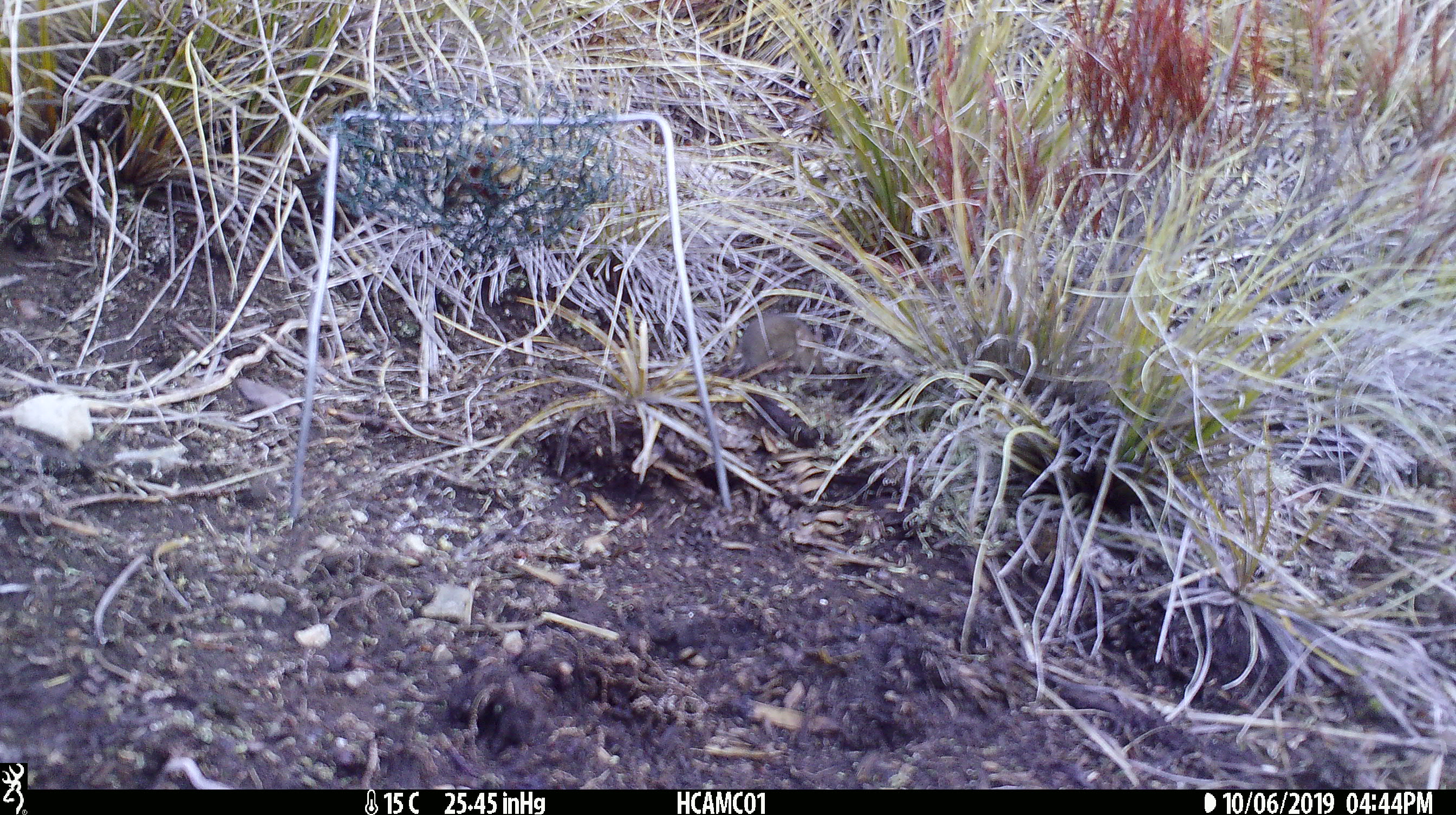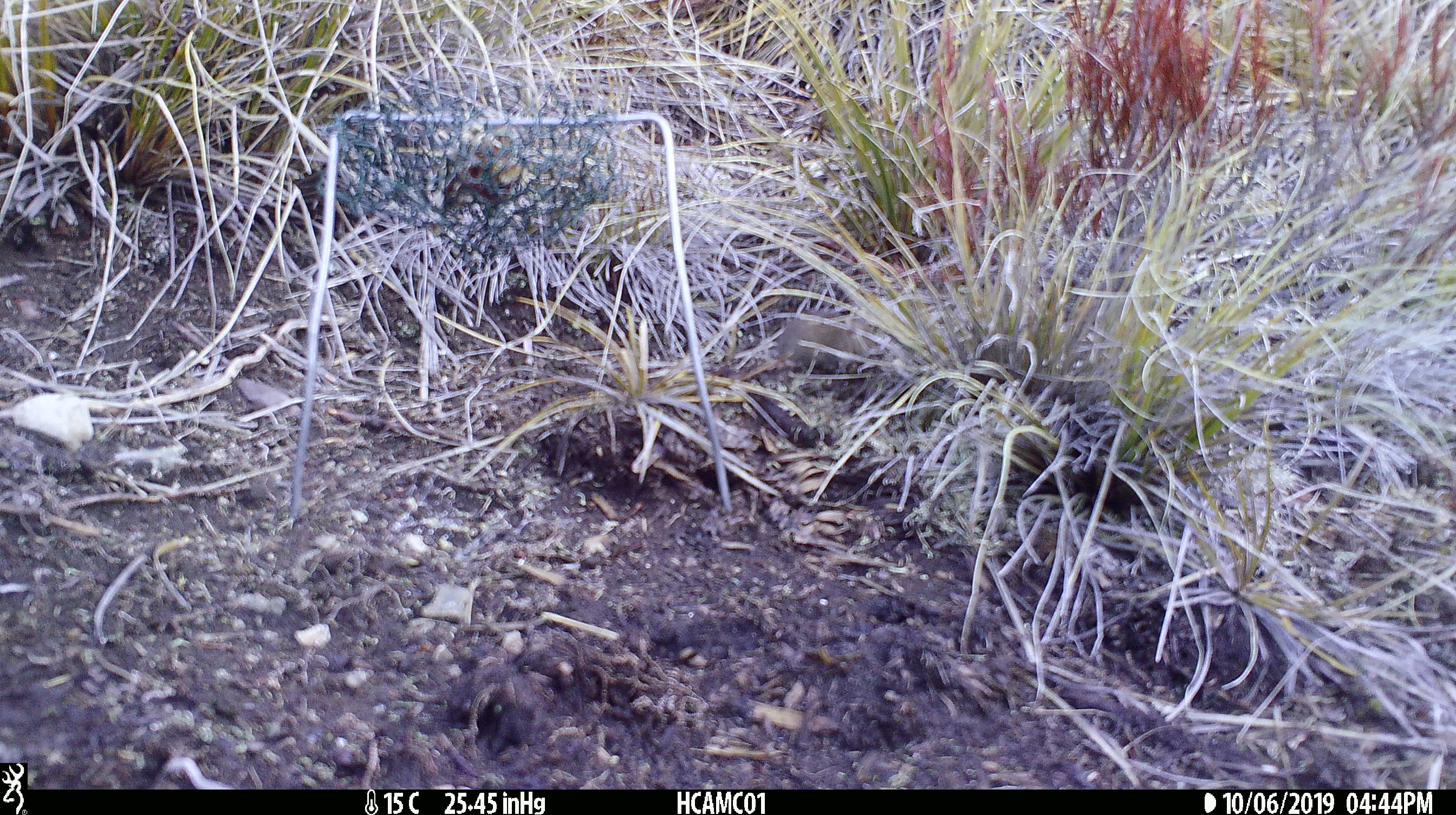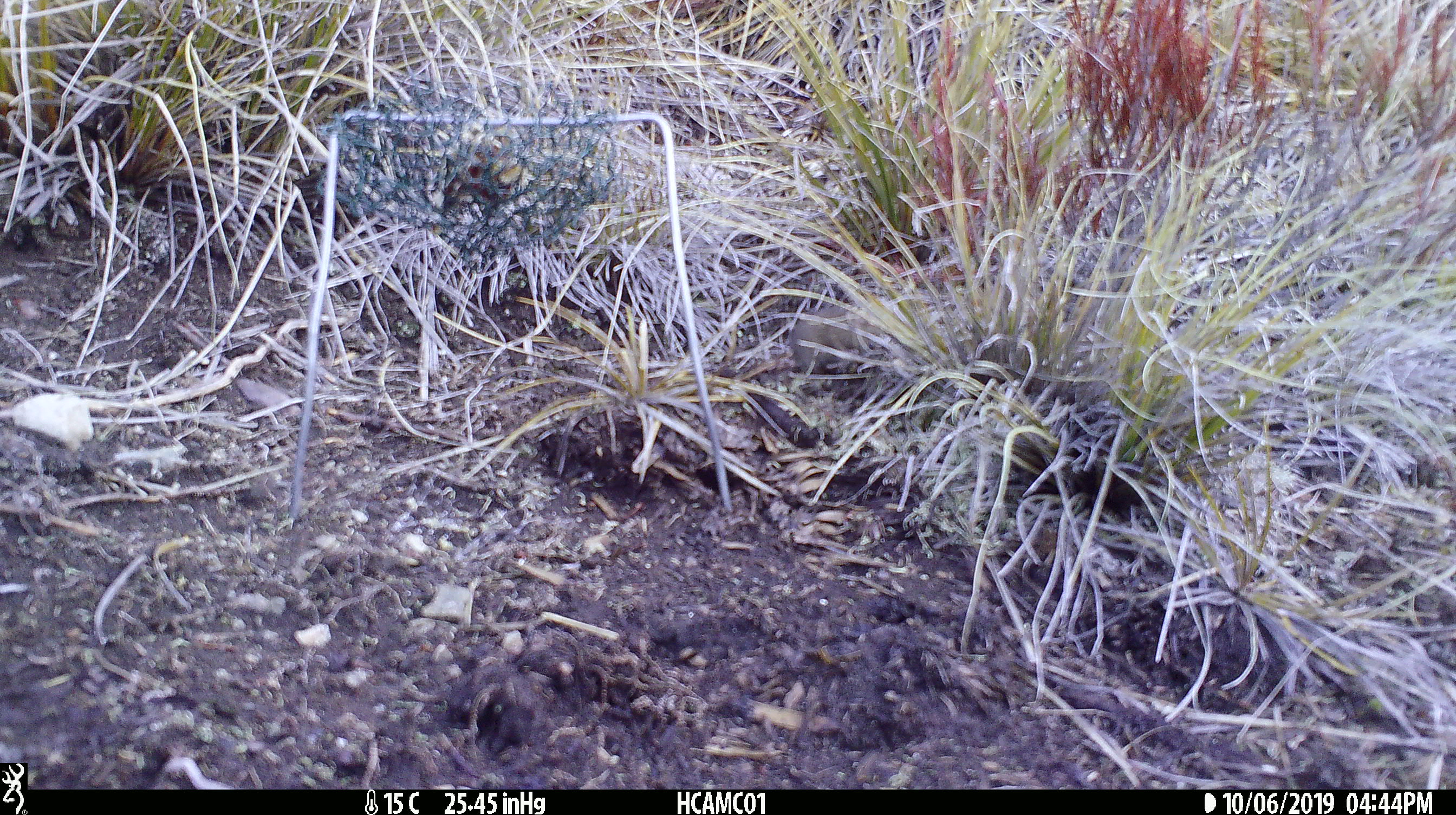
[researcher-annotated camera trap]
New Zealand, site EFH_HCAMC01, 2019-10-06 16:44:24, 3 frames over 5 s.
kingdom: Animalia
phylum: Chordata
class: Mammalia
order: Rodentia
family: Muridae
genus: Mus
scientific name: Mus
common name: mouse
Mouse (Mus).